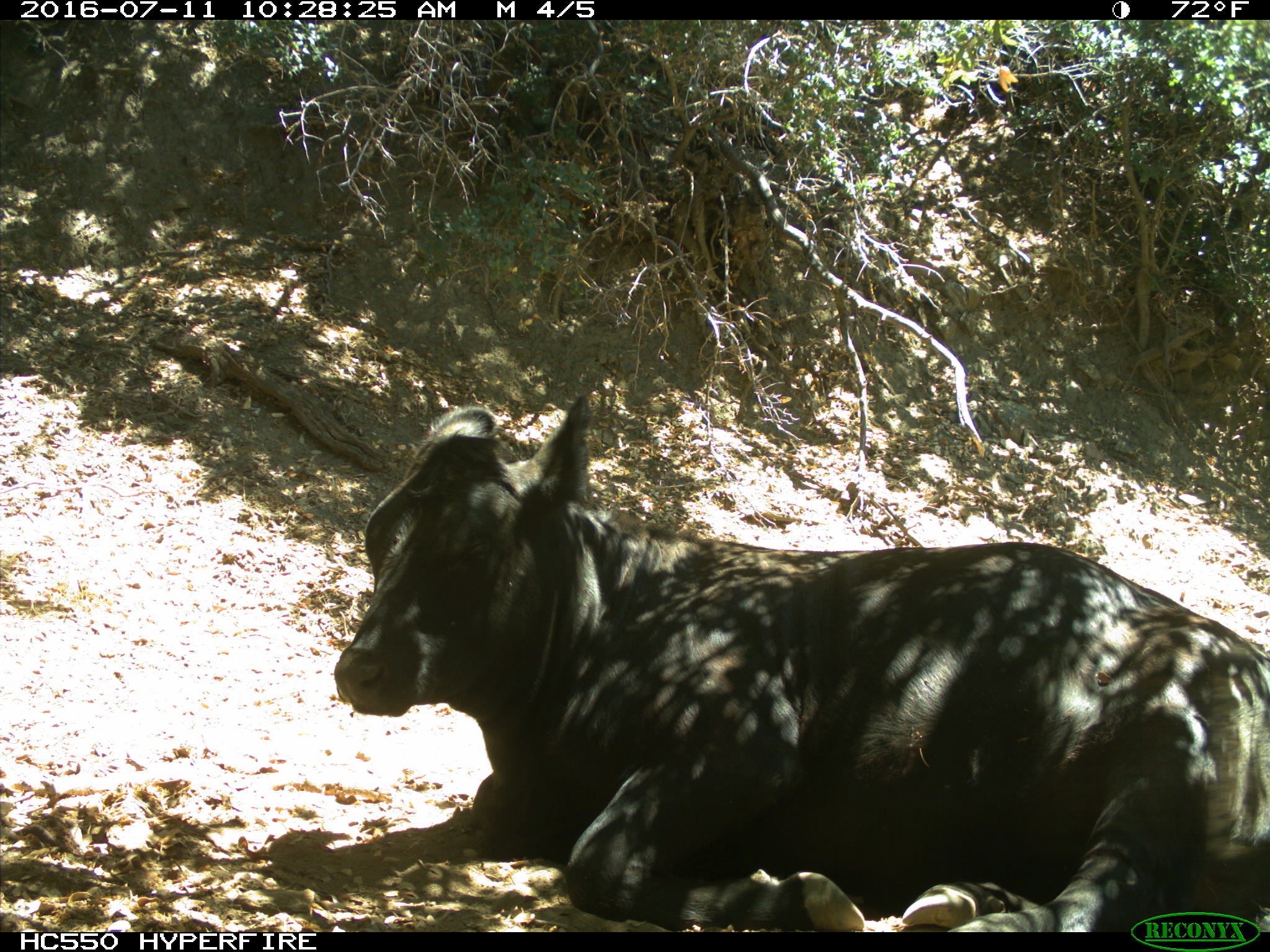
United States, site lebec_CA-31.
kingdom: Animalia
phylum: Chordata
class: Mammalia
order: Artiodactyla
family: Bovidae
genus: Bos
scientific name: Bos taurus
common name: domestic cow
Bos taurus (domestic cow).